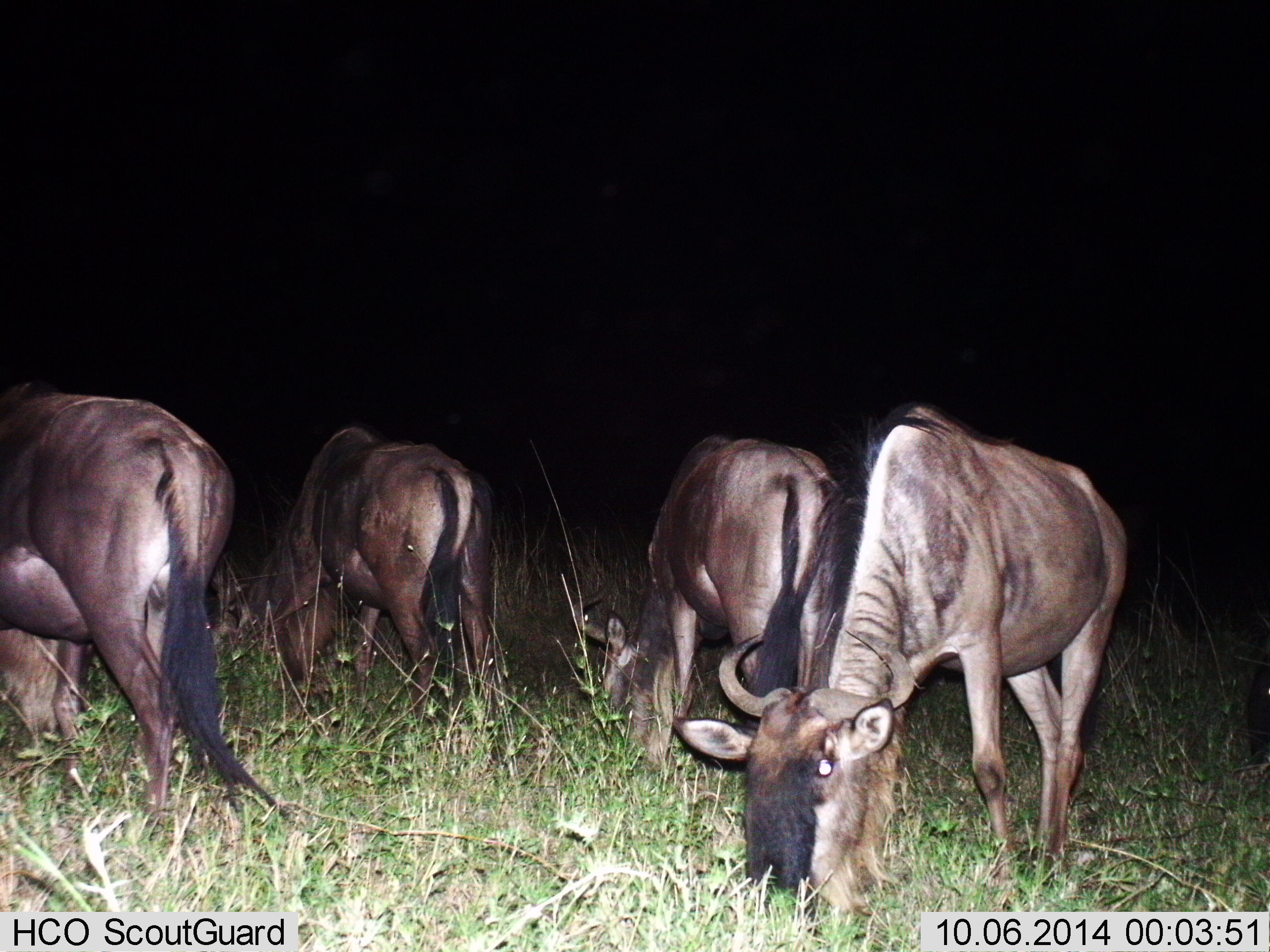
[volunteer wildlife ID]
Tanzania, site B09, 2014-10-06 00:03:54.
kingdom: Animalia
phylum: Chordata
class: Mammalia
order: Artiodactyla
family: Bovidae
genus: Connochaetes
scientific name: Connochaetes taurinus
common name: blue wildebeest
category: wildebeest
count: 4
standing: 30%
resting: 0%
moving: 0%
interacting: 0%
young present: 0%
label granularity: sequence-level